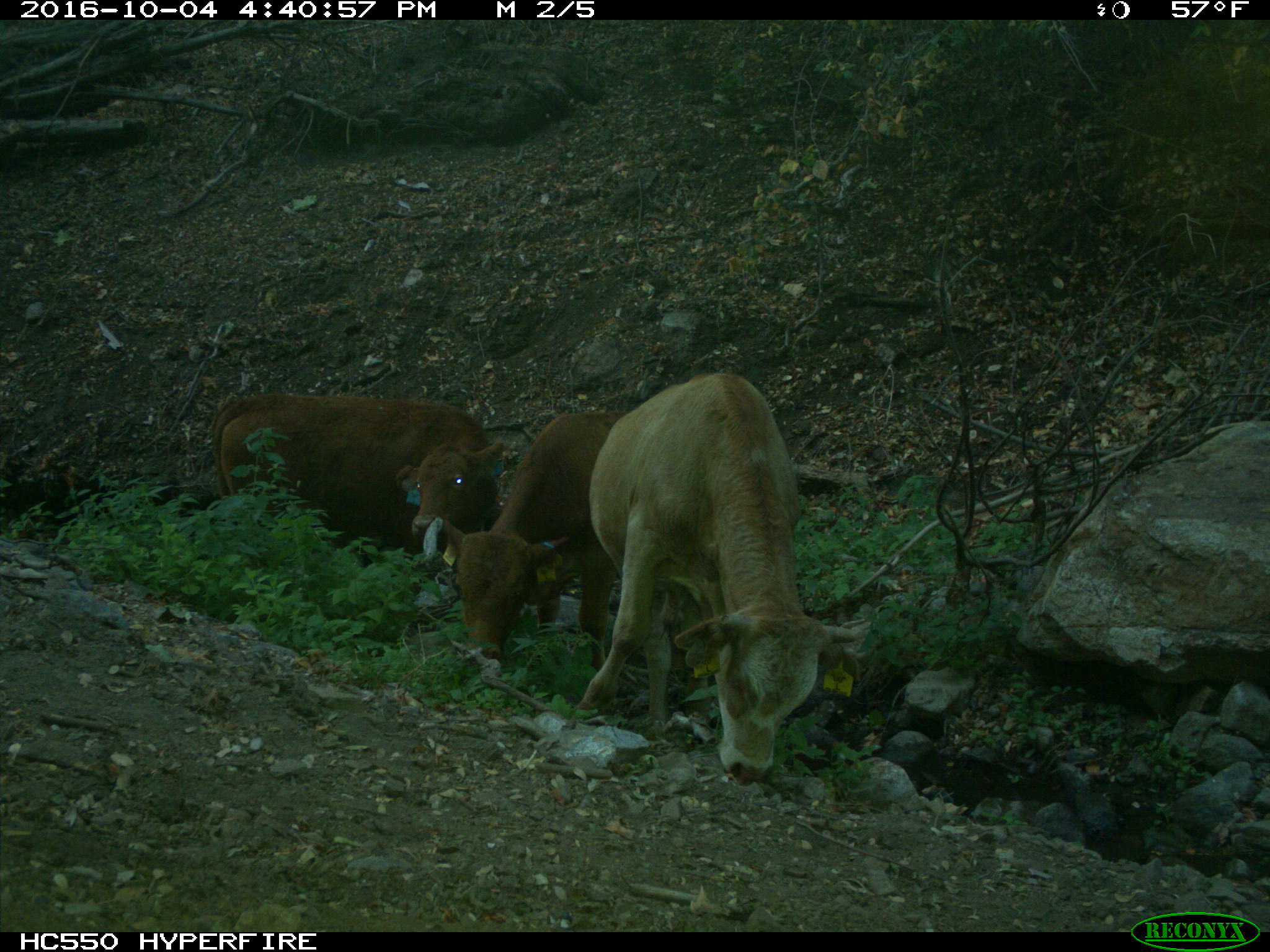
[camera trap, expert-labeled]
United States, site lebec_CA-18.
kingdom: Animalia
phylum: Chordata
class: Mammalia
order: Artiodactyla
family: Bovidae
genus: Bos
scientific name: Bos taurus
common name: domestic cow